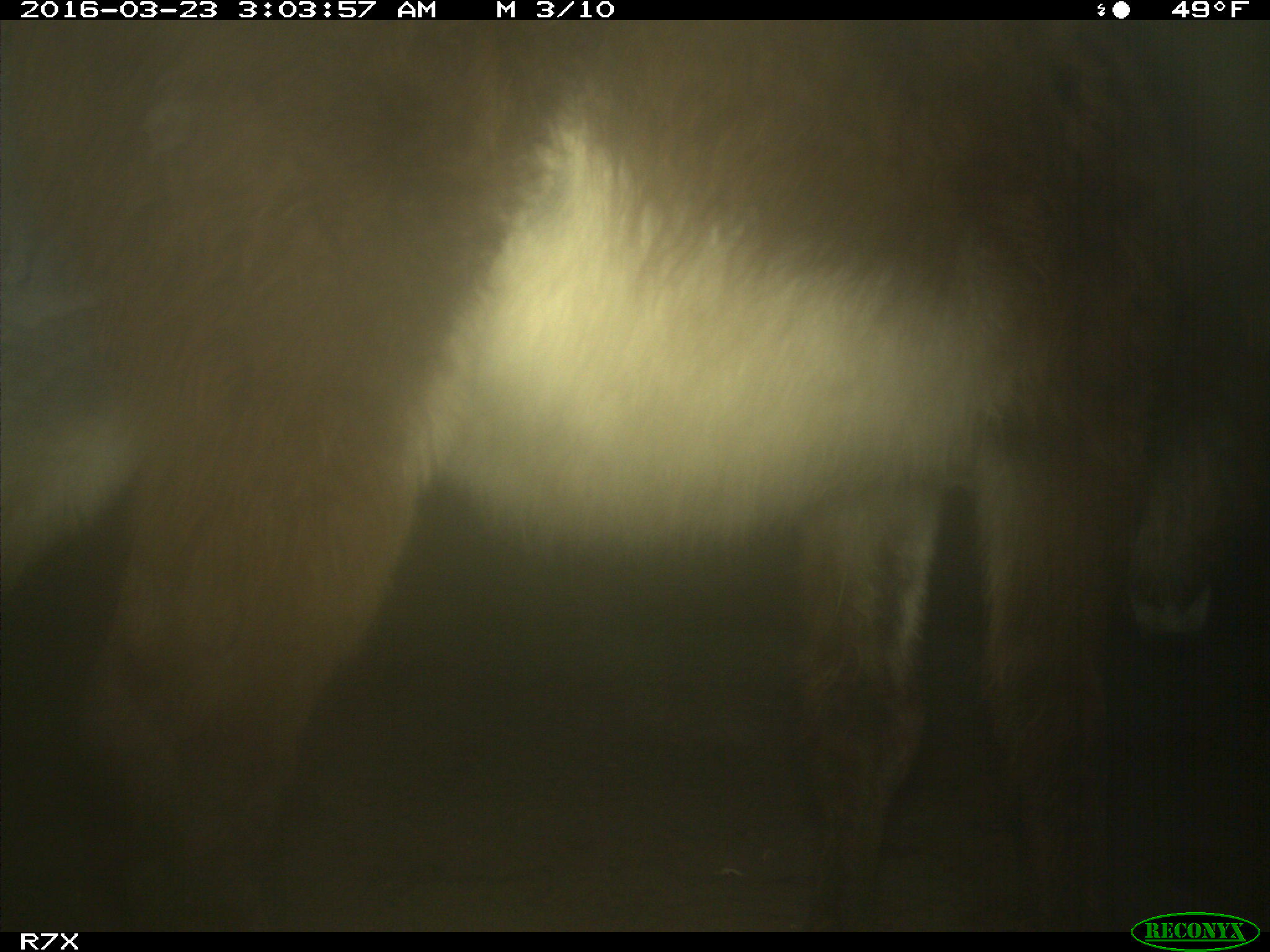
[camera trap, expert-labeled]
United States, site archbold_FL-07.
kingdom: Animalia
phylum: Chordata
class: Mammalia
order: Perissodactyla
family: Equidae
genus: Equus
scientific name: Equus africanus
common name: african wild ass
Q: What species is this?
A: Equus africanus (african wild ass).